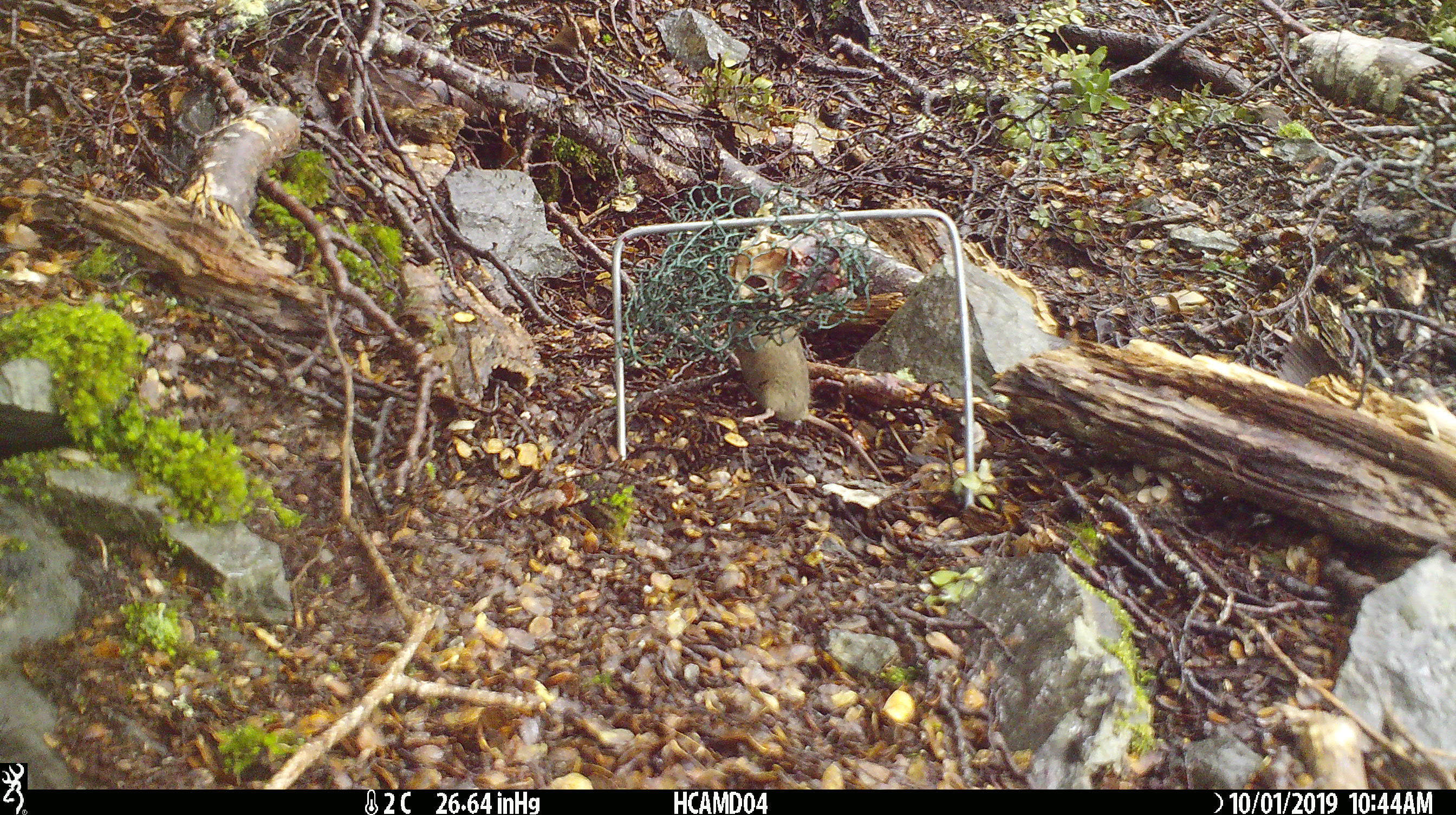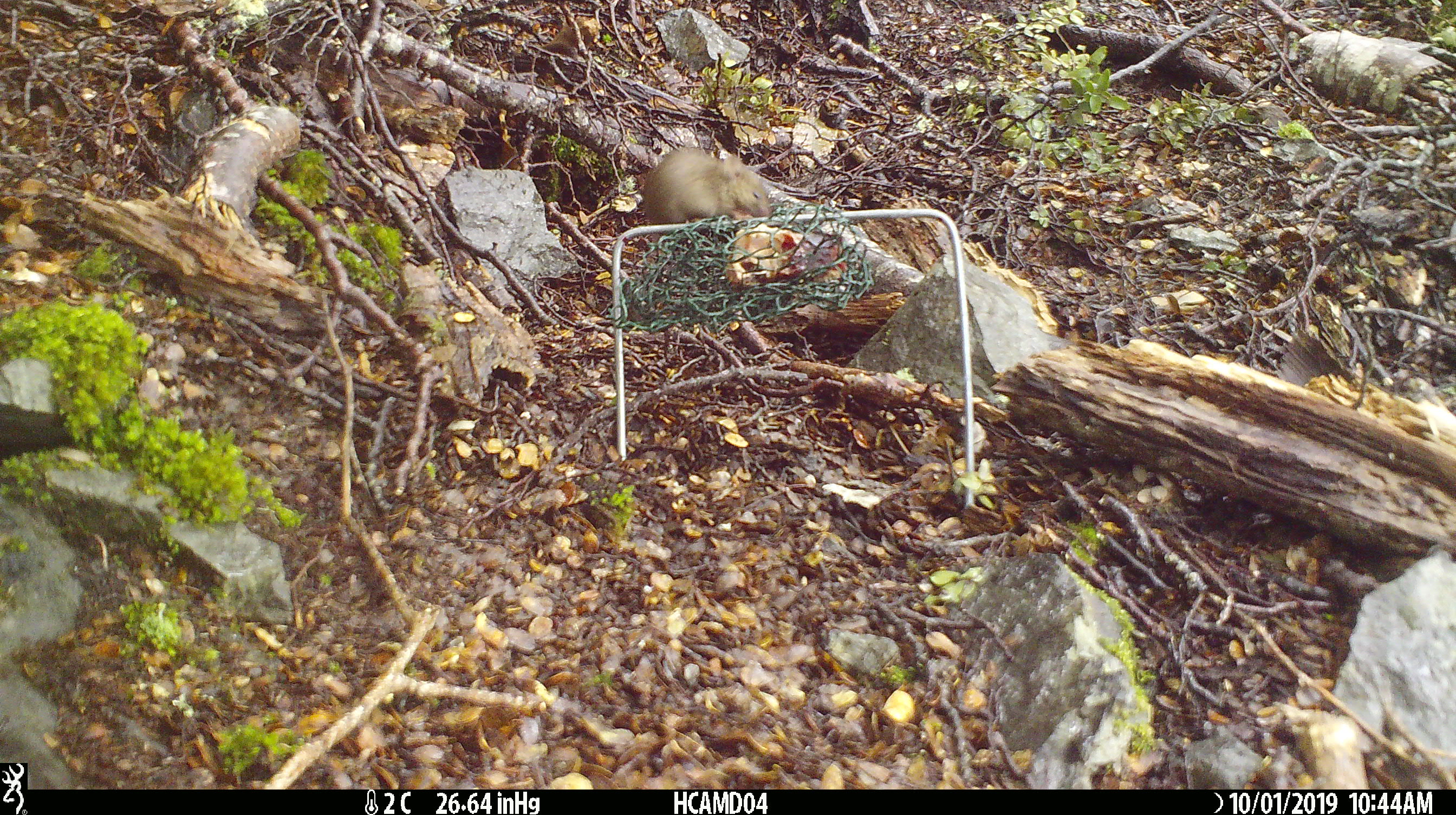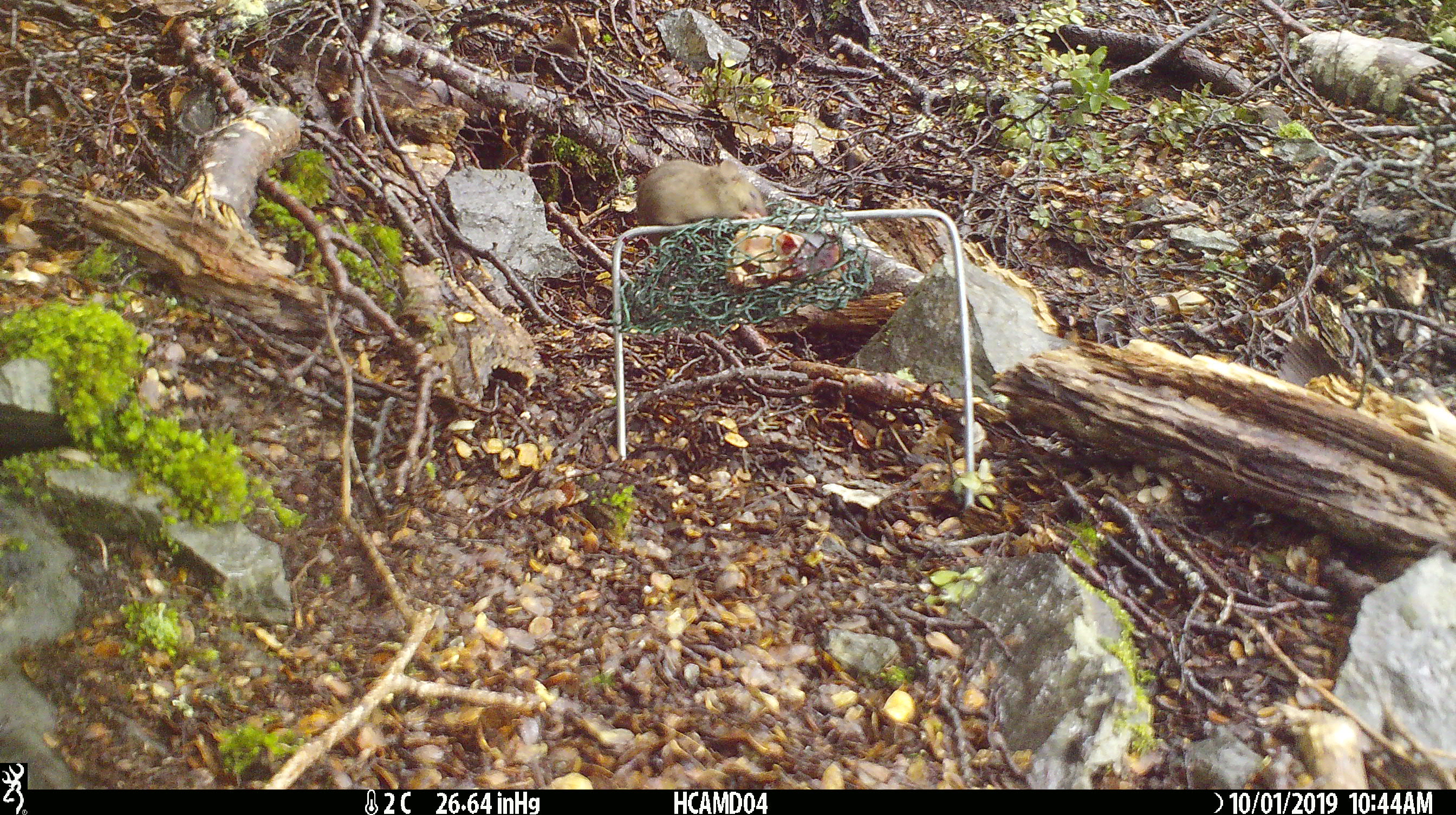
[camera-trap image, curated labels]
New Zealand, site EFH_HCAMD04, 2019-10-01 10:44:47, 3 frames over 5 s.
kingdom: Animalia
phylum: Chordata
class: Mammalia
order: Rodentia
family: Muridae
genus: Mus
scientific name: Mus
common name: mouse